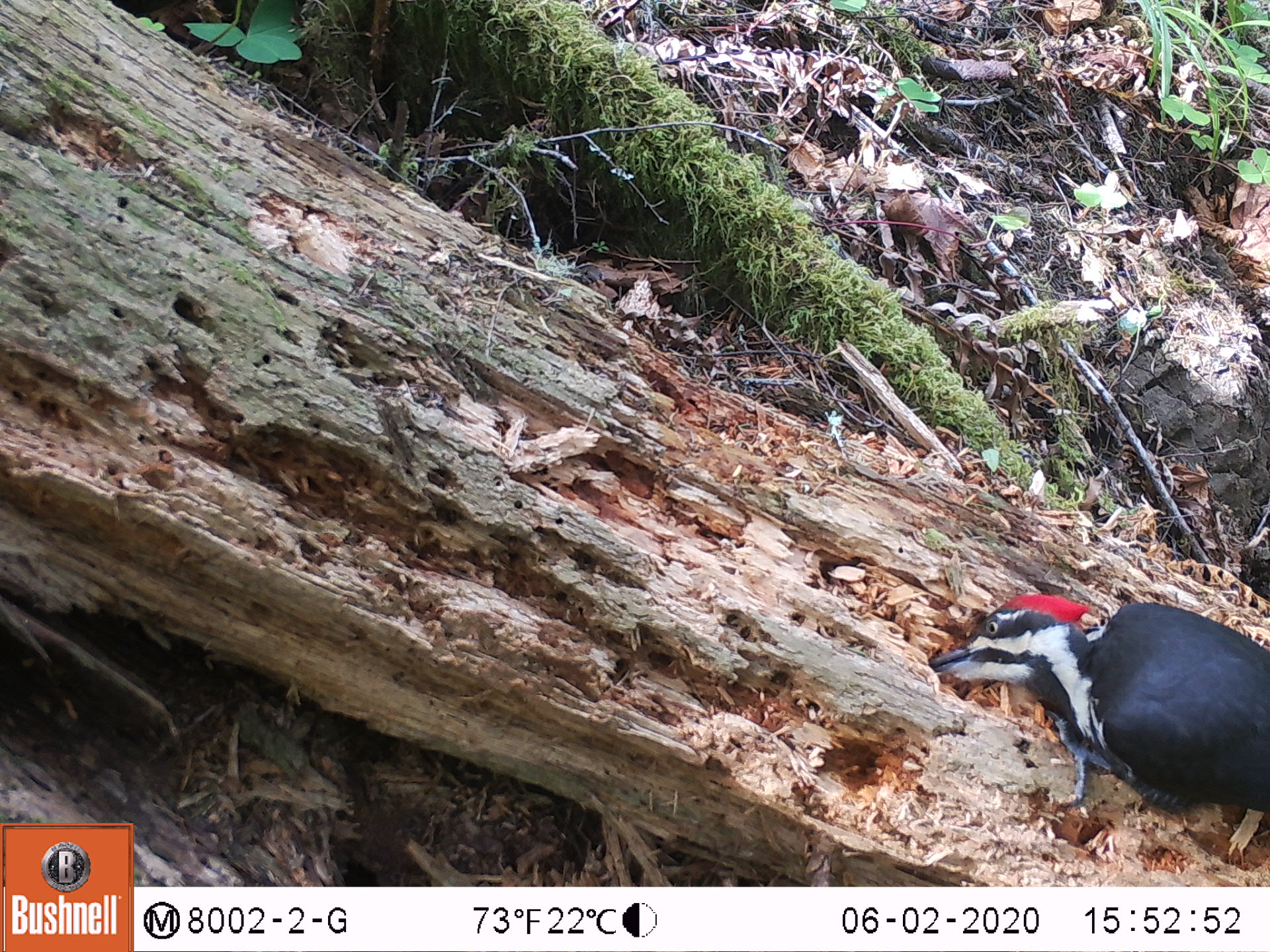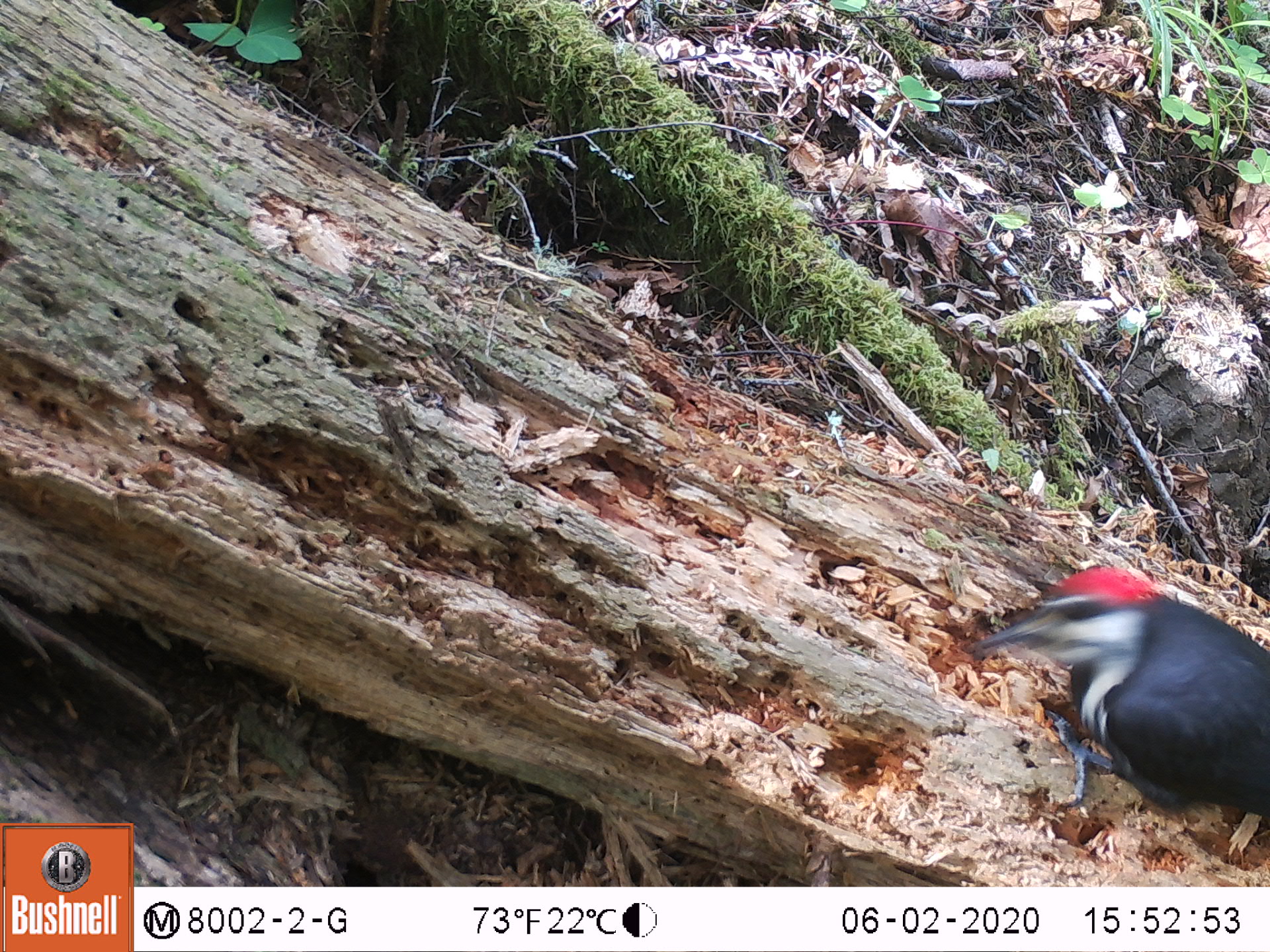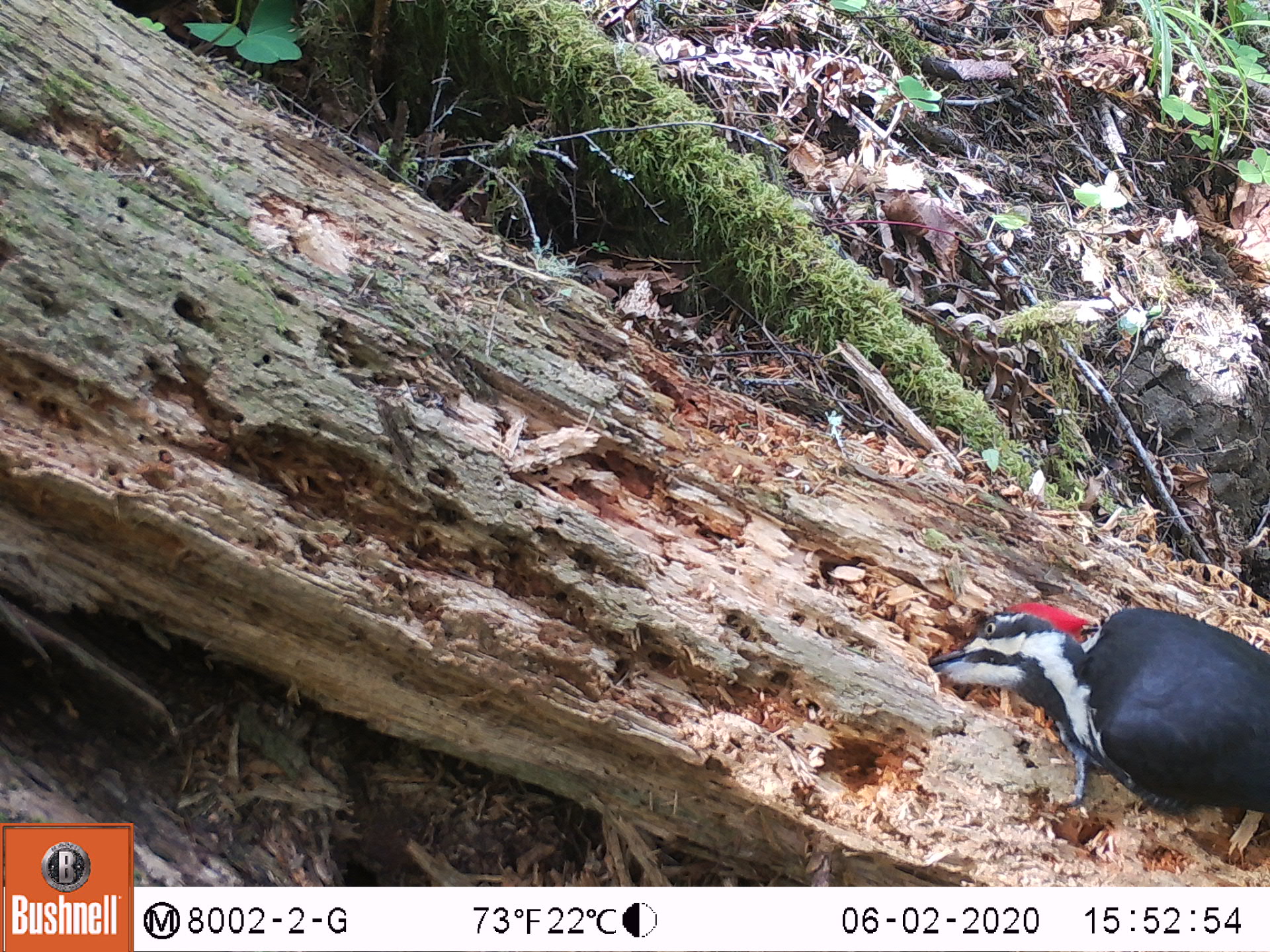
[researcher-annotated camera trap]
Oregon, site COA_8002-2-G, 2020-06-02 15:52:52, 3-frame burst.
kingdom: Animalia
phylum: Chordata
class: Aves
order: Piciformes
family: Picidae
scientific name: Picidae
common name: woodpeckers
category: picidae family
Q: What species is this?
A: Picidae family (woodpeckers) (Picidae).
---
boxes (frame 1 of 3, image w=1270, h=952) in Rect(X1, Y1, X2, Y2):
picidae family: Rect(935, 579, 1263, 810)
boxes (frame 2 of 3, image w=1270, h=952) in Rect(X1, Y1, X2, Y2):
picidae family: Rect(976, 559, 1263, 815)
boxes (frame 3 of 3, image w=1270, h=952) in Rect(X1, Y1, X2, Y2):
picidae family: Rect(928, 589, 1263, 818)